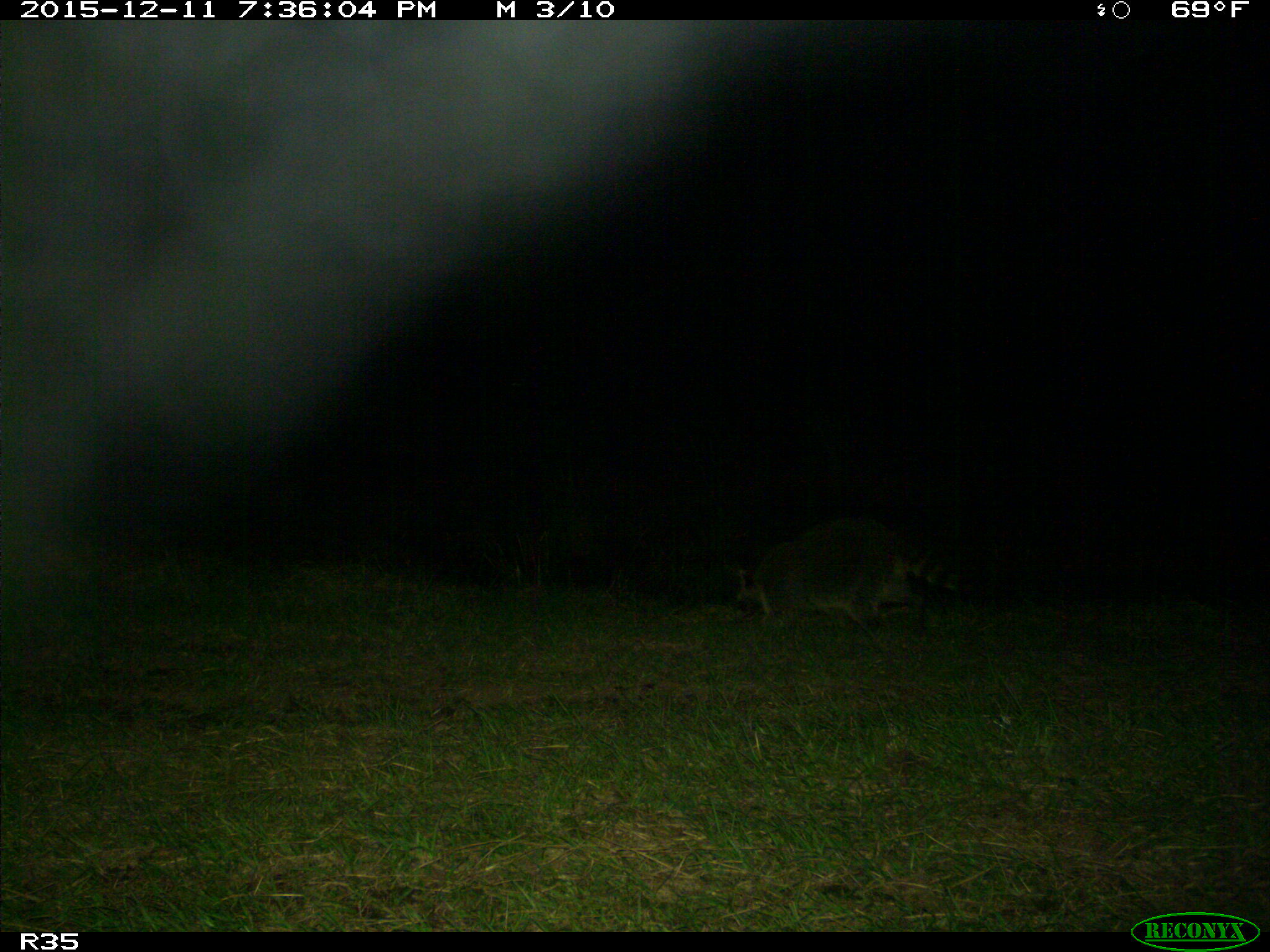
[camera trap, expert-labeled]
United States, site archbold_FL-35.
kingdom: Animalia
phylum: Chordata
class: Mammalia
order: Carnivora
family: Procyonidae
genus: Procyon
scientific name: Procyon lotor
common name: common raccoon